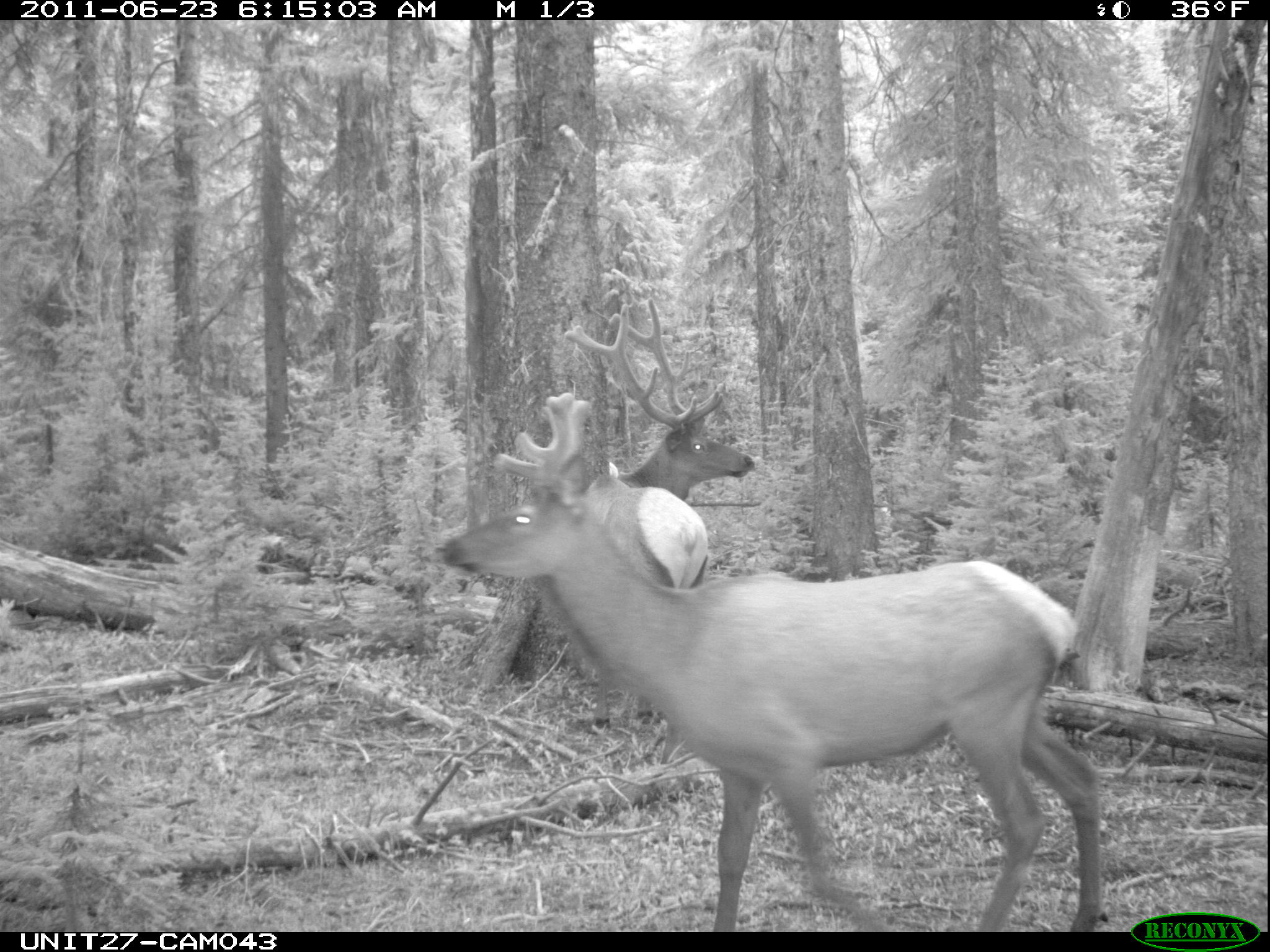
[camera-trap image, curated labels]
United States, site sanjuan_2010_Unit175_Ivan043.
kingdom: Animalia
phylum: Chordata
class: Mammalia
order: Artiodactyla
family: Cervidae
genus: Cervus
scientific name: Cervus elaphus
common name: red deer